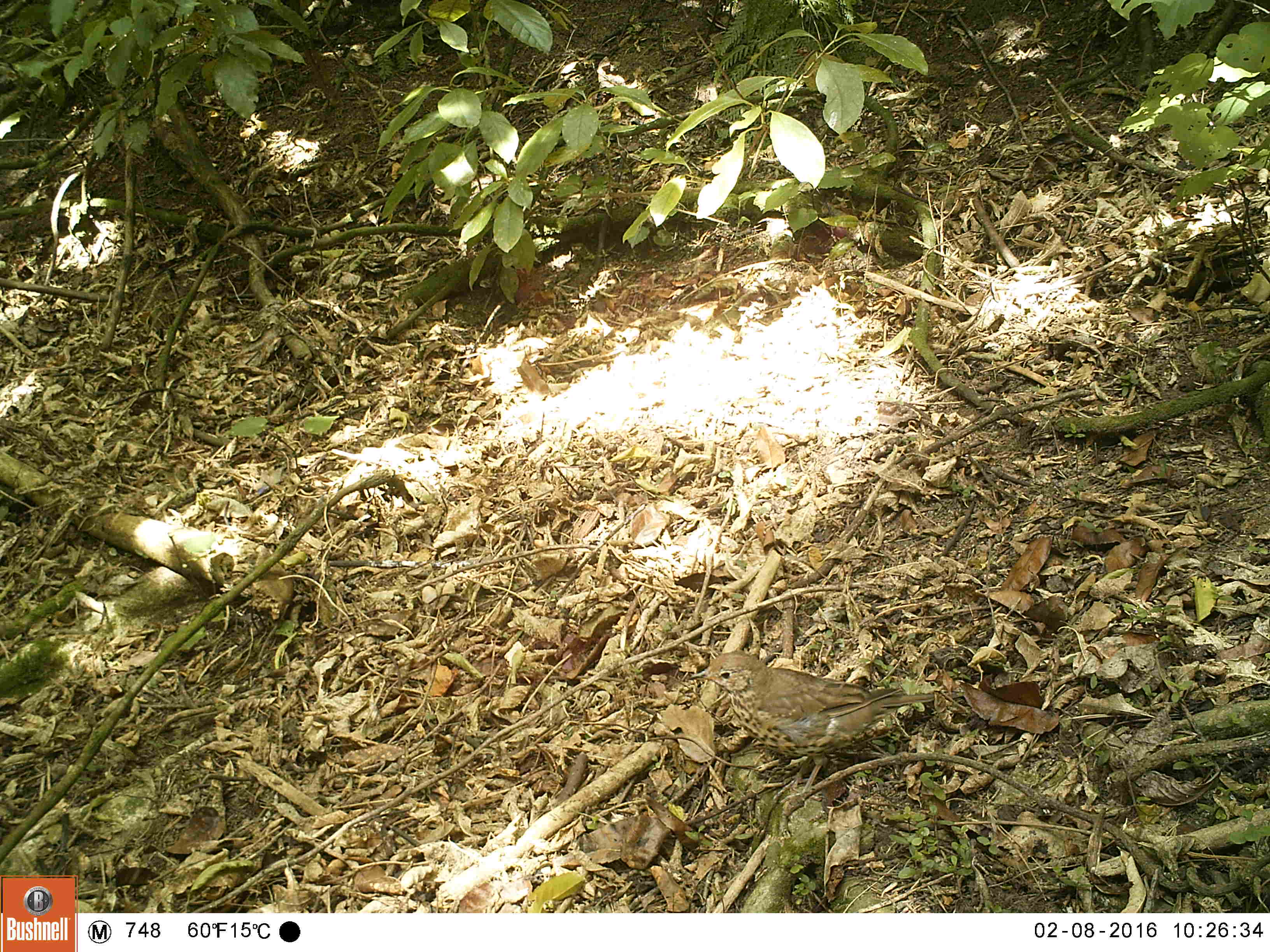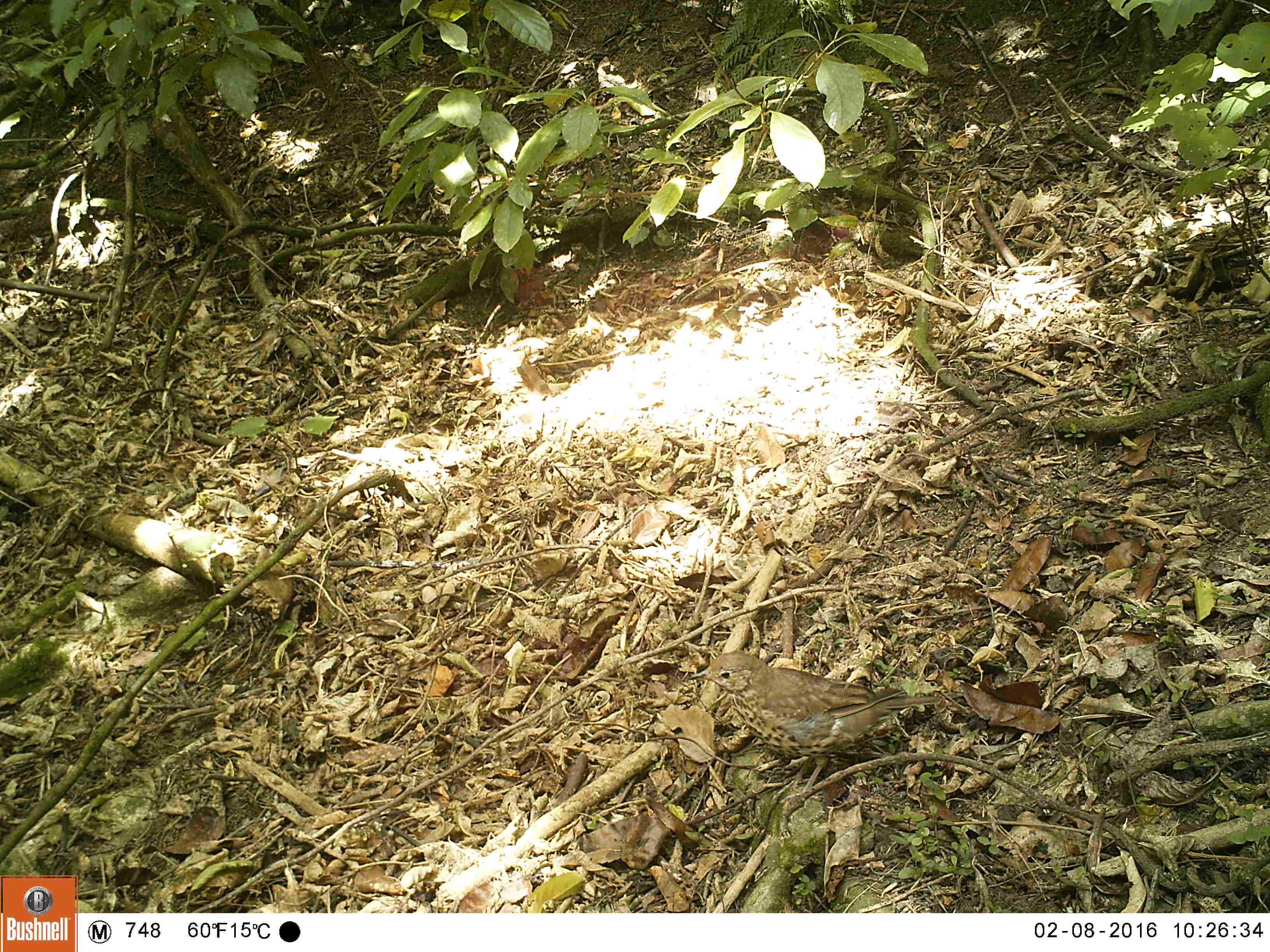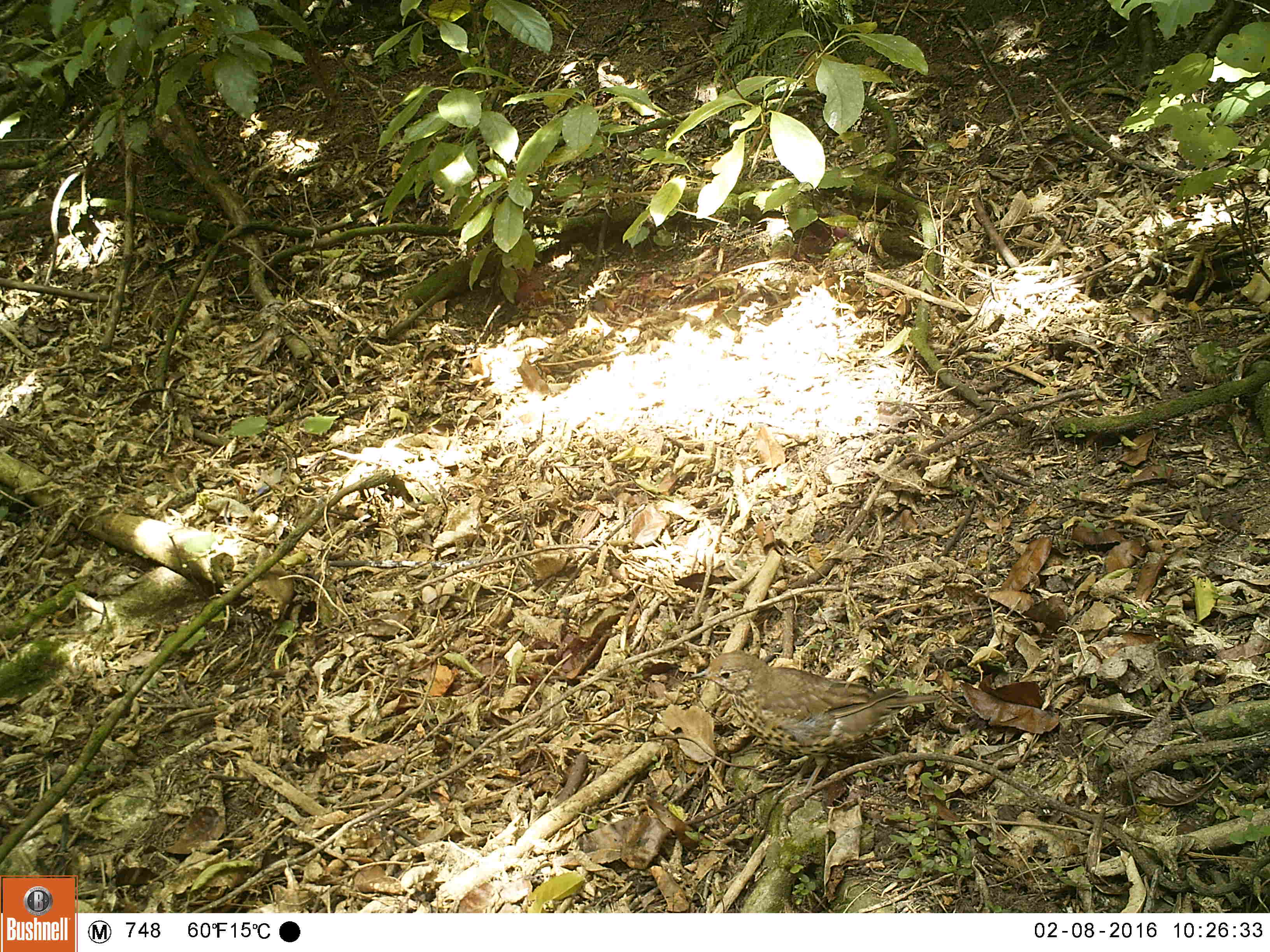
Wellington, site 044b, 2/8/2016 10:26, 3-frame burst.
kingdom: Animalia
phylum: Chordata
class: Aves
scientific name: Aves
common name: bird